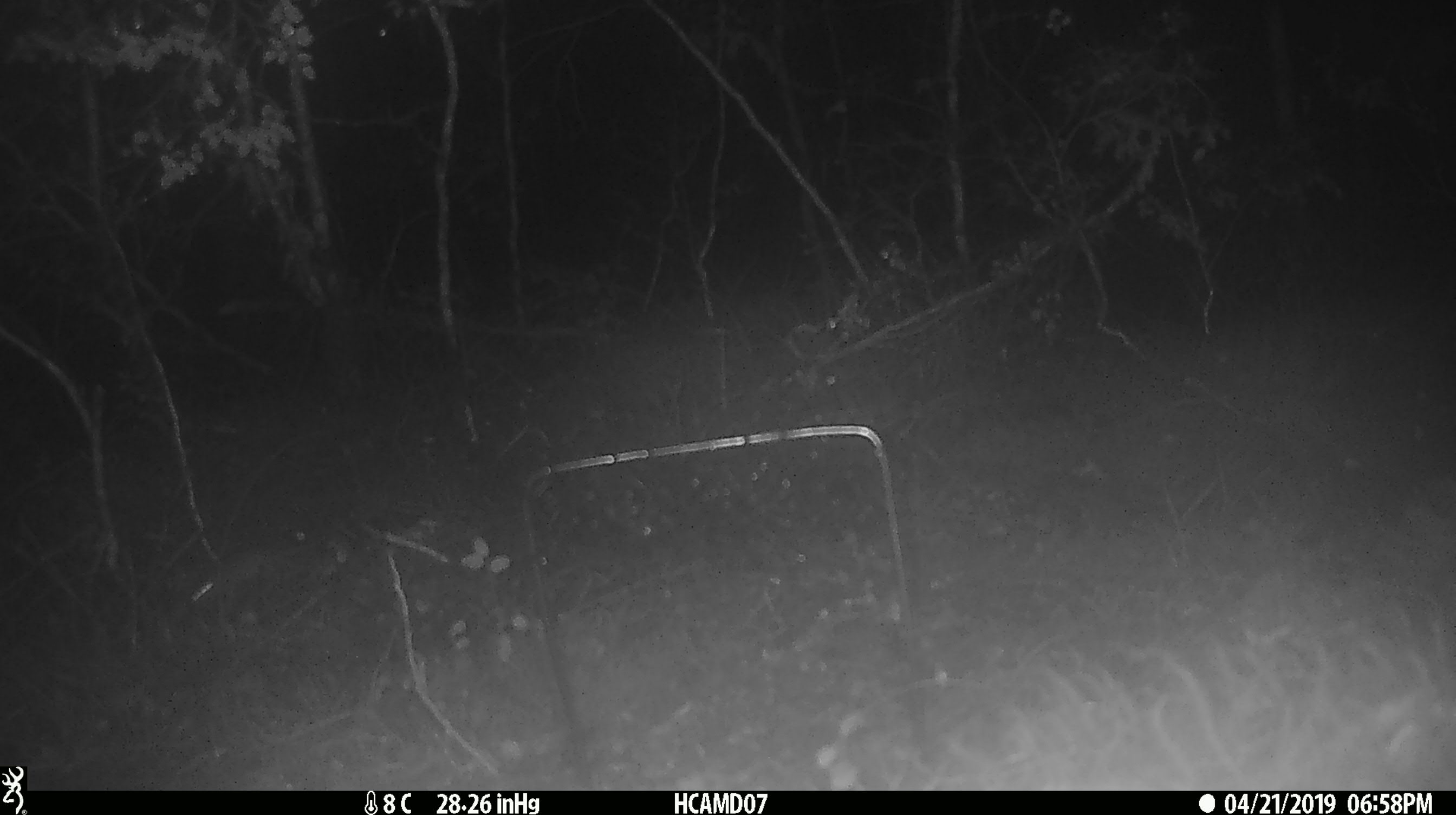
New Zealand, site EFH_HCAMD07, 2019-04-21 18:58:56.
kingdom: Animalia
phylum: Chordata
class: Mammalia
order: Rodentia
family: Muridae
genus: Mus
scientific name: Mus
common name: mouse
Mouse (Mus).